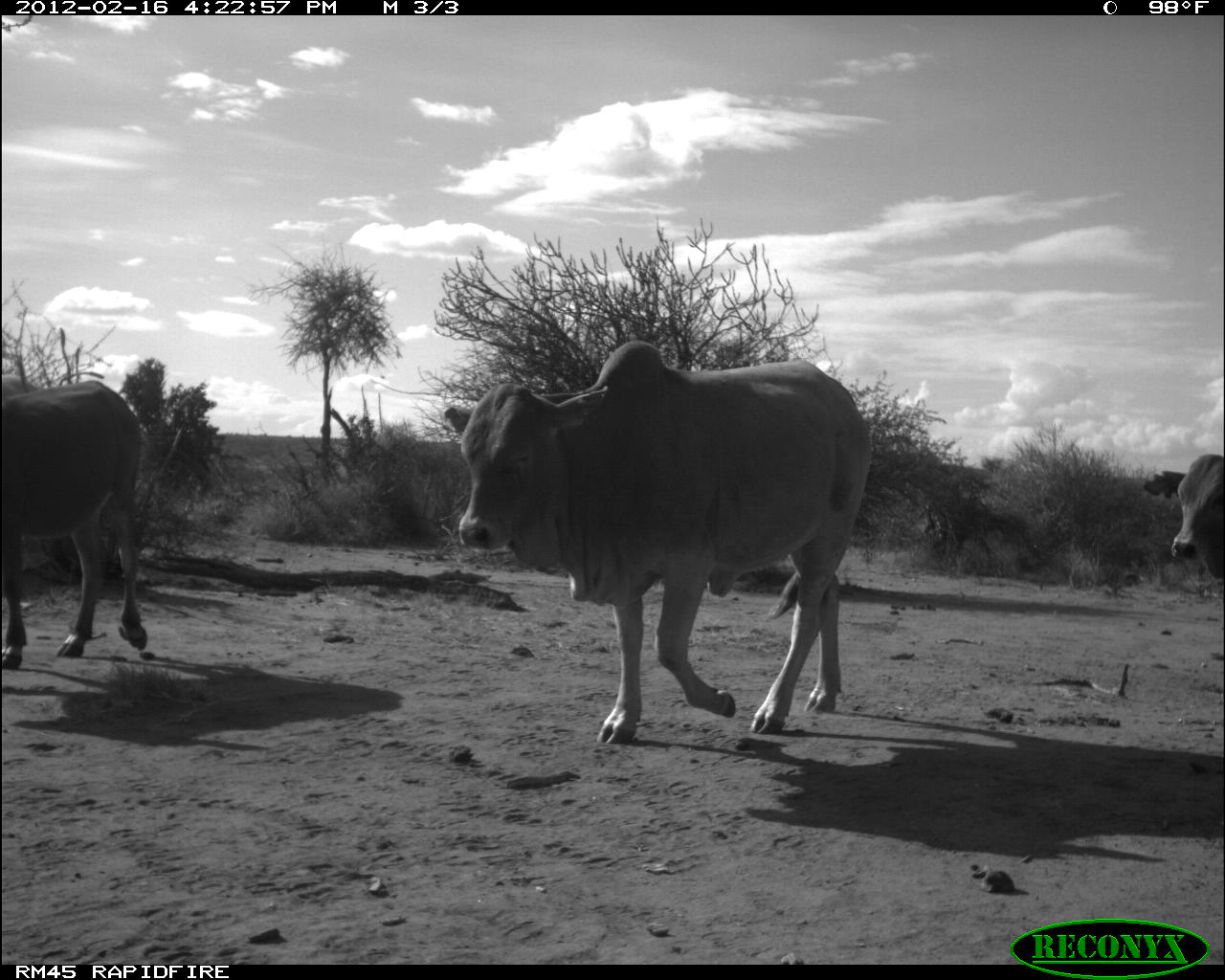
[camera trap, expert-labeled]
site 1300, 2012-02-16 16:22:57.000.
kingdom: Animalia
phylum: Chordata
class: Mammalia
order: Artiodactyla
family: Bovidae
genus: Bos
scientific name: Bos taurus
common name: domestic cattle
Bos taurus (domestic cattle), count 3.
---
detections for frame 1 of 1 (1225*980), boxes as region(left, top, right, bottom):
bos taurus: region(444, 343, 873, 743); region(1, 379, 149, 670); region(1145, 452, 1224, 578)